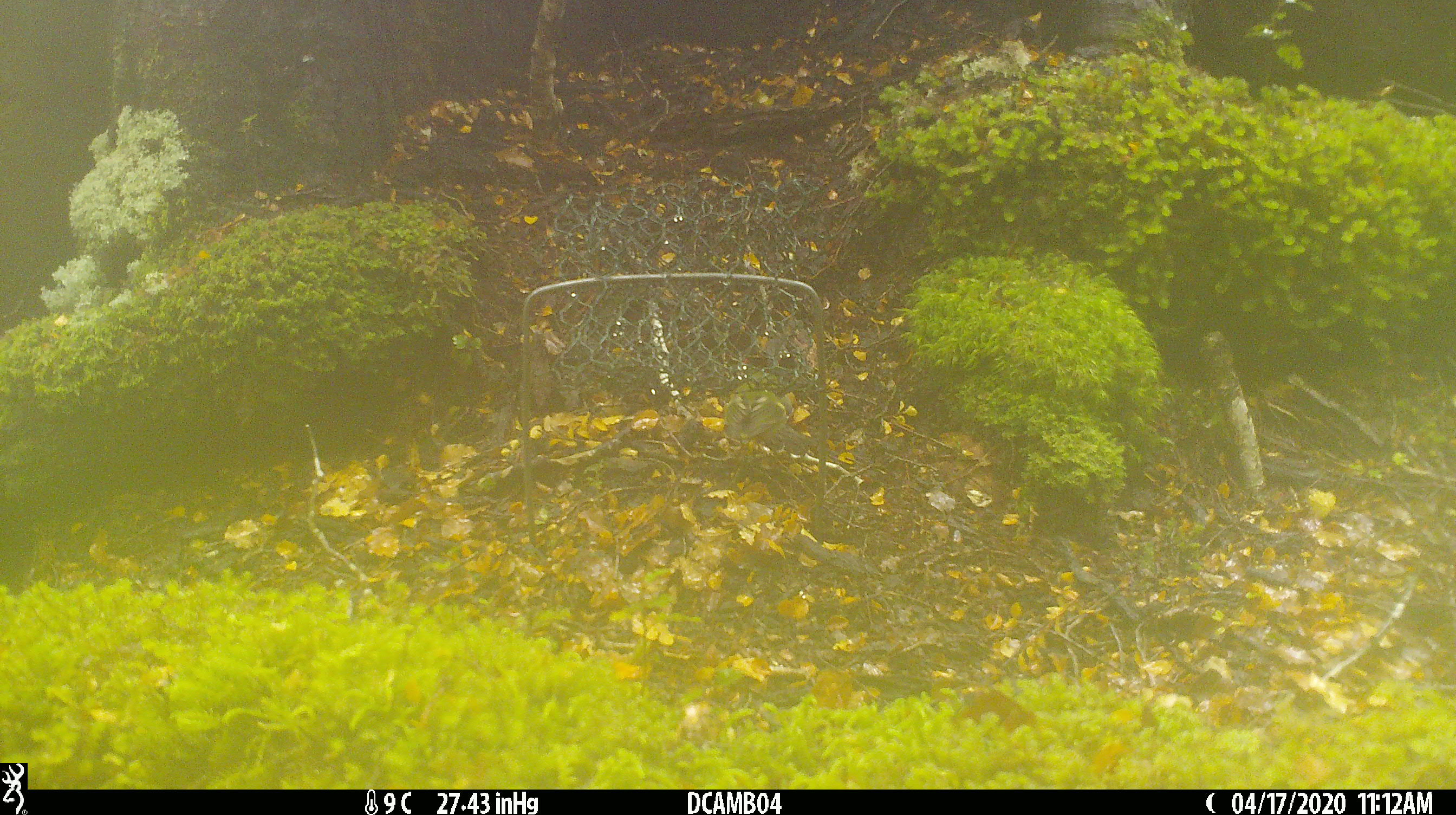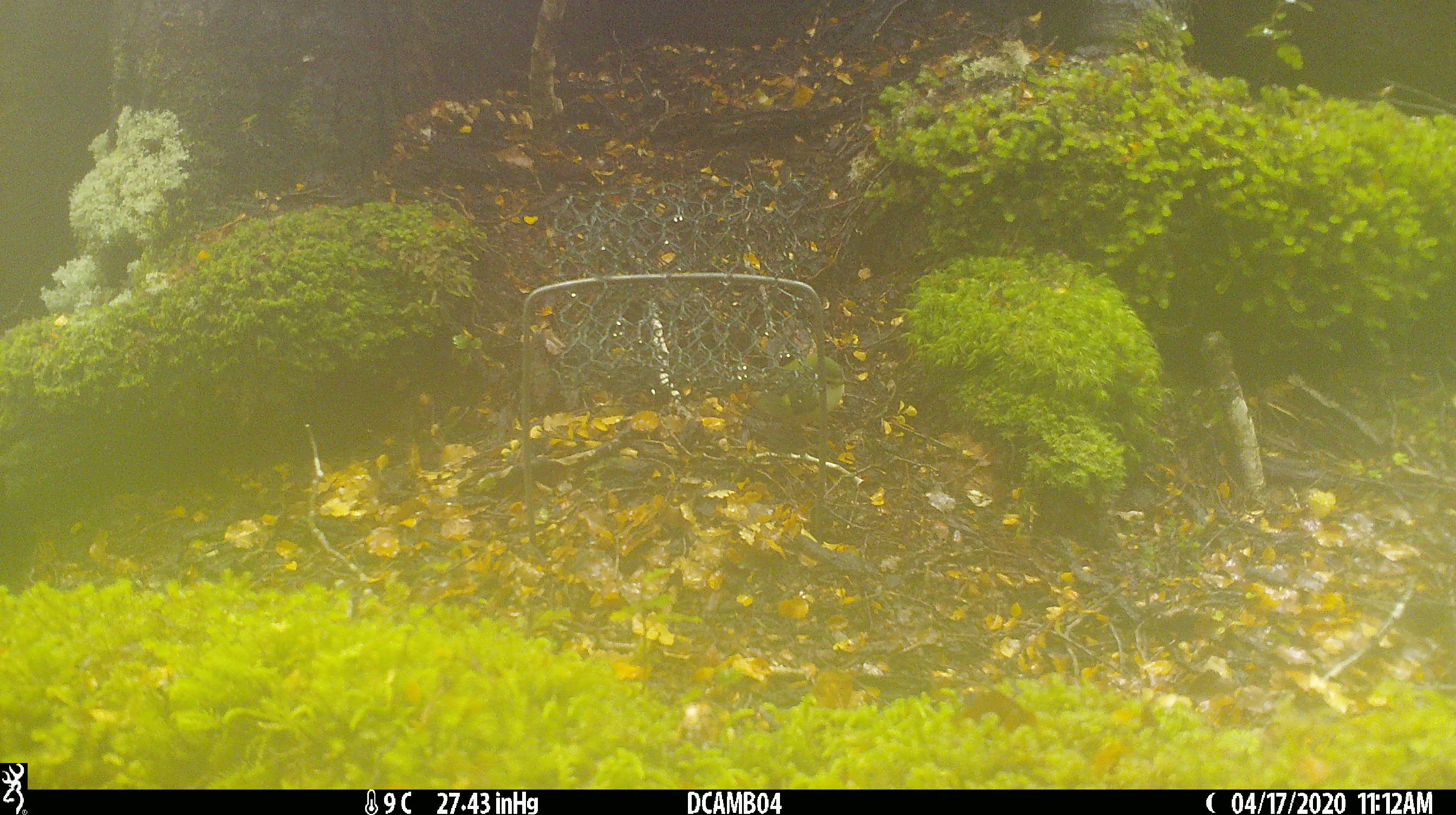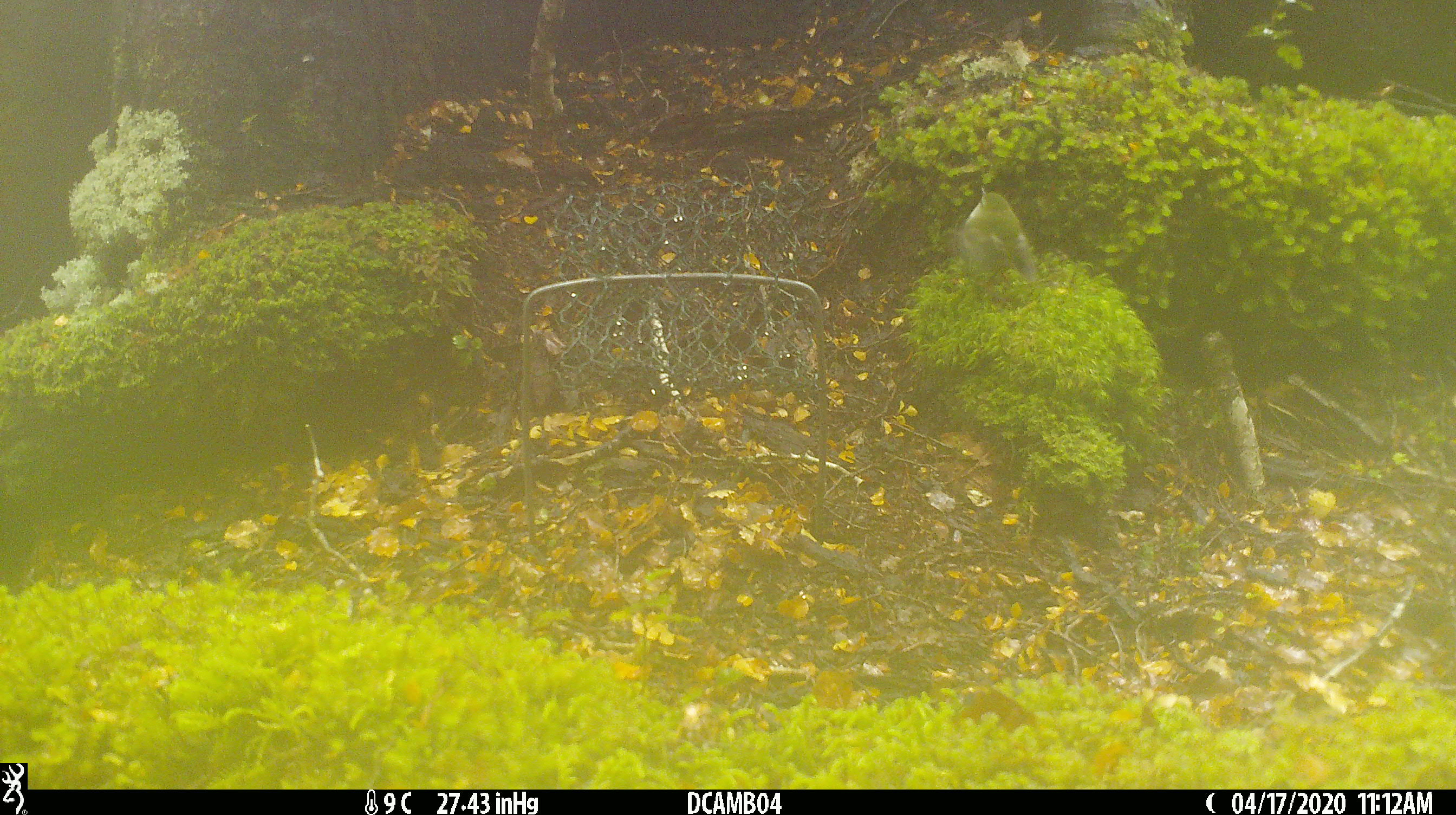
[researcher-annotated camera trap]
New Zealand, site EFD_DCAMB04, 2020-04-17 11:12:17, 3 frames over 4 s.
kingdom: Animalia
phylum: Chordata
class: Aves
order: Passeriformes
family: Acanthisittidae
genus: Acanthisitta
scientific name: Acanthisitta chloris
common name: rifleman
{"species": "rifleman (Acanthisitta chloris)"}